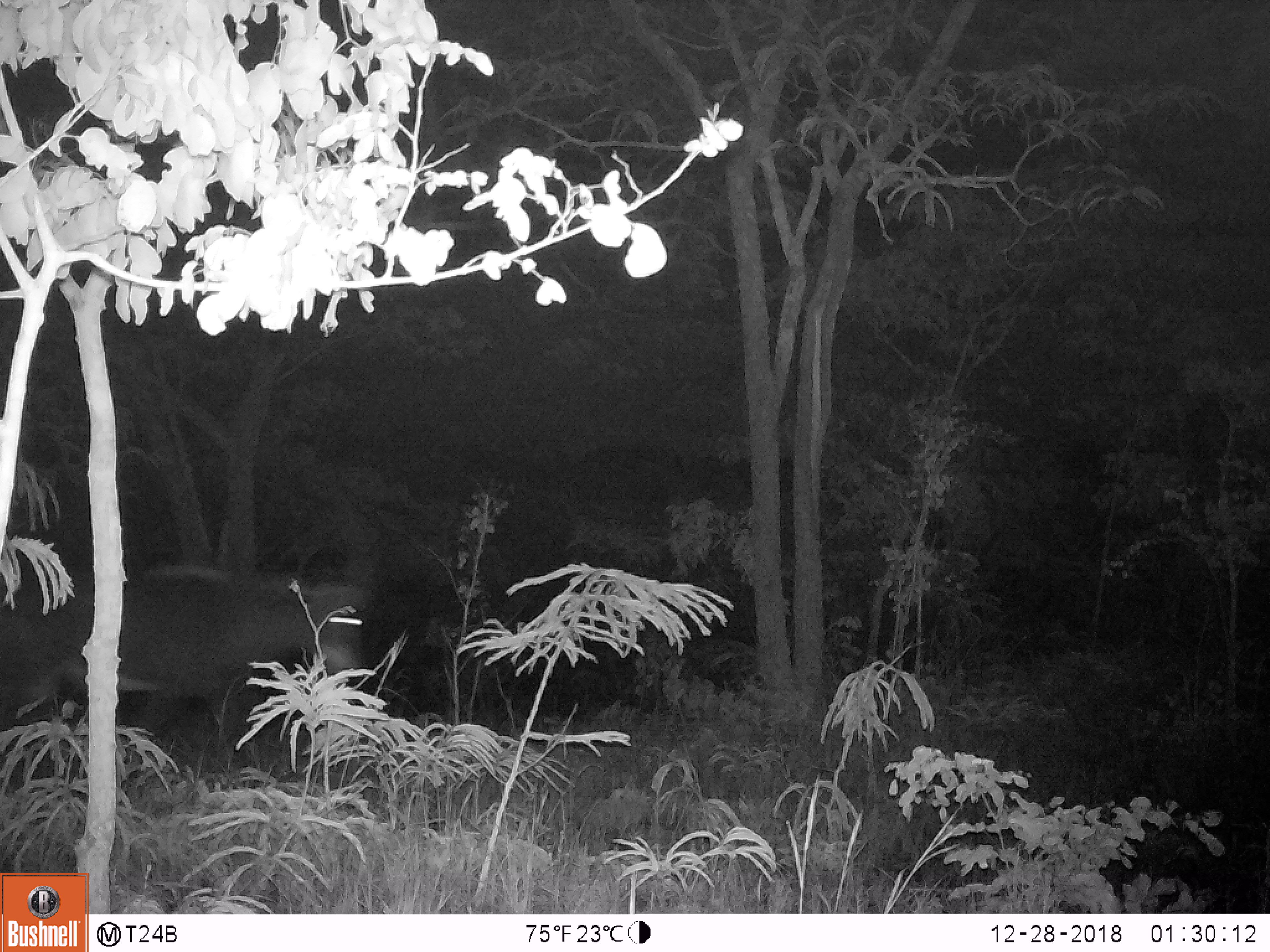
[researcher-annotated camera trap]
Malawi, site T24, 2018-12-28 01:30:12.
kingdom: Animalia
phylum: Chordata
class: Mammalia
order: Artiodactyla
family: Bovidae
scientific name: Antilopinae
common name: small antelope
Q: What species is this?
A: Small antelope (Antilopinae).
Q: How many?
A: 1.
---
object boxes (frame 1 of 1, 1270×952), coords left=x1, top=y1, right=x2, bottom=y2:
small antelope: left=0, top=517, right=391, bottom=774